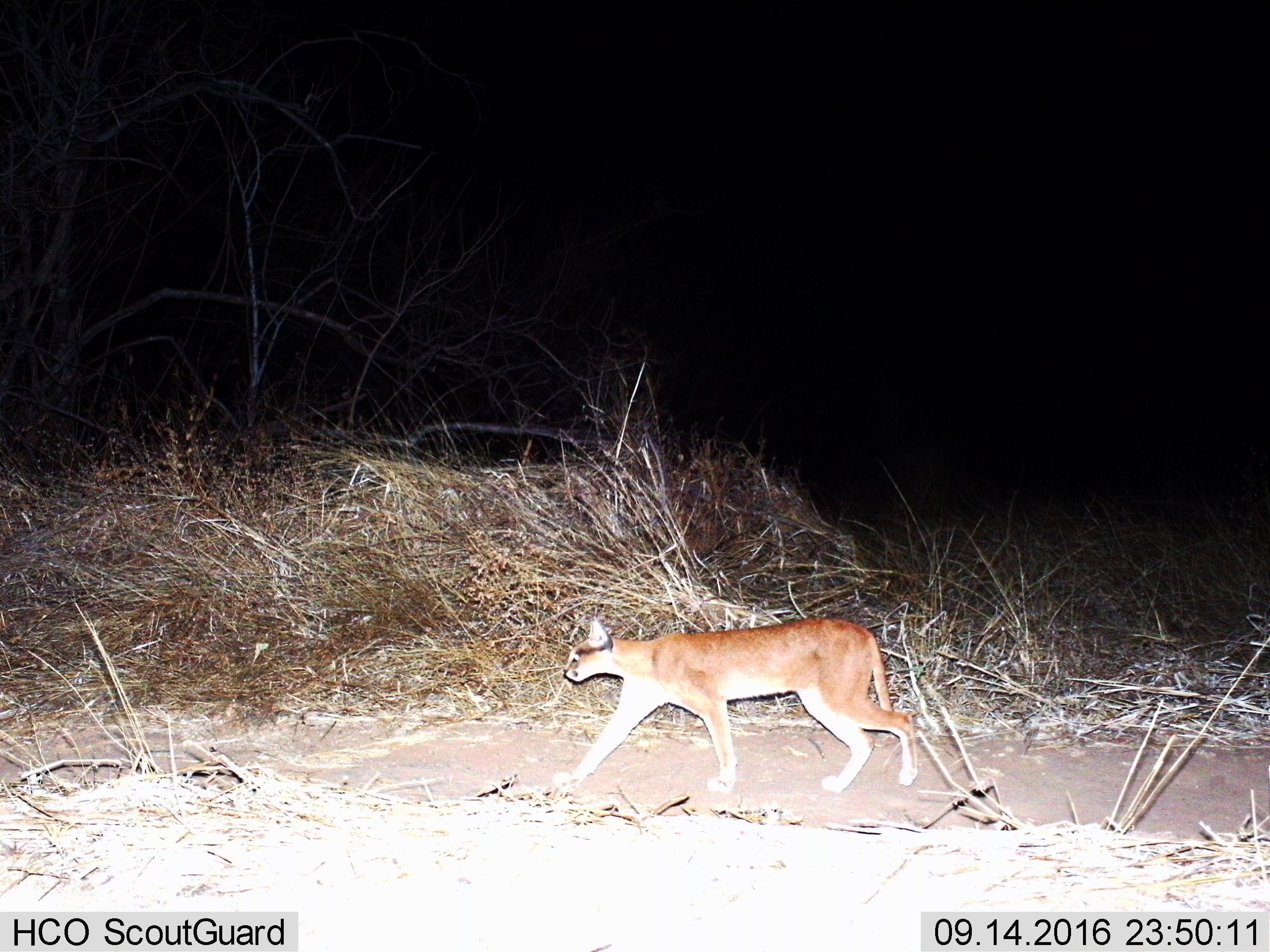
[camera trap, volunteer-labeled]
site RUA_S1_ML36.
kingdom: Animalia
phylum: Chordata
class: Mammalia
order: Carnivora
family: Felidae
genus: Caracal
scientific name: Caracal caracal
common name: caracal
Caracal (Caracal caracal), count 1. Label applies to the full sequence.